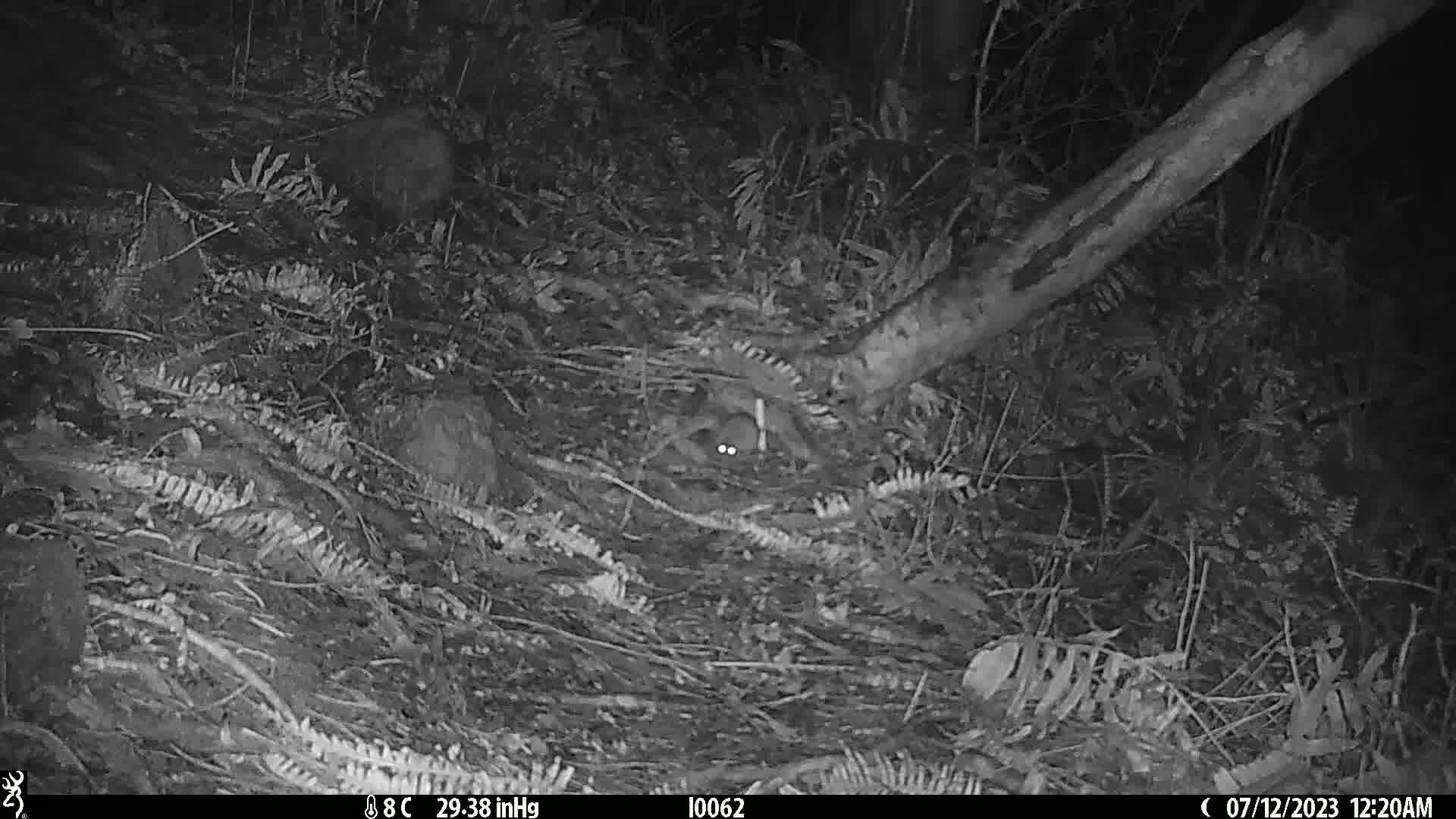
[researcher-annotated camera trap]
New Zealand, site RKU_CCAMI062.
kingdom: Animalia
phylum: Chordata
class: Mammalia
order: Rodentia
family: Muridae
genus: Rattus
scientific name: Rattus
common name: rat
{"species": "rat (Rattus)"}